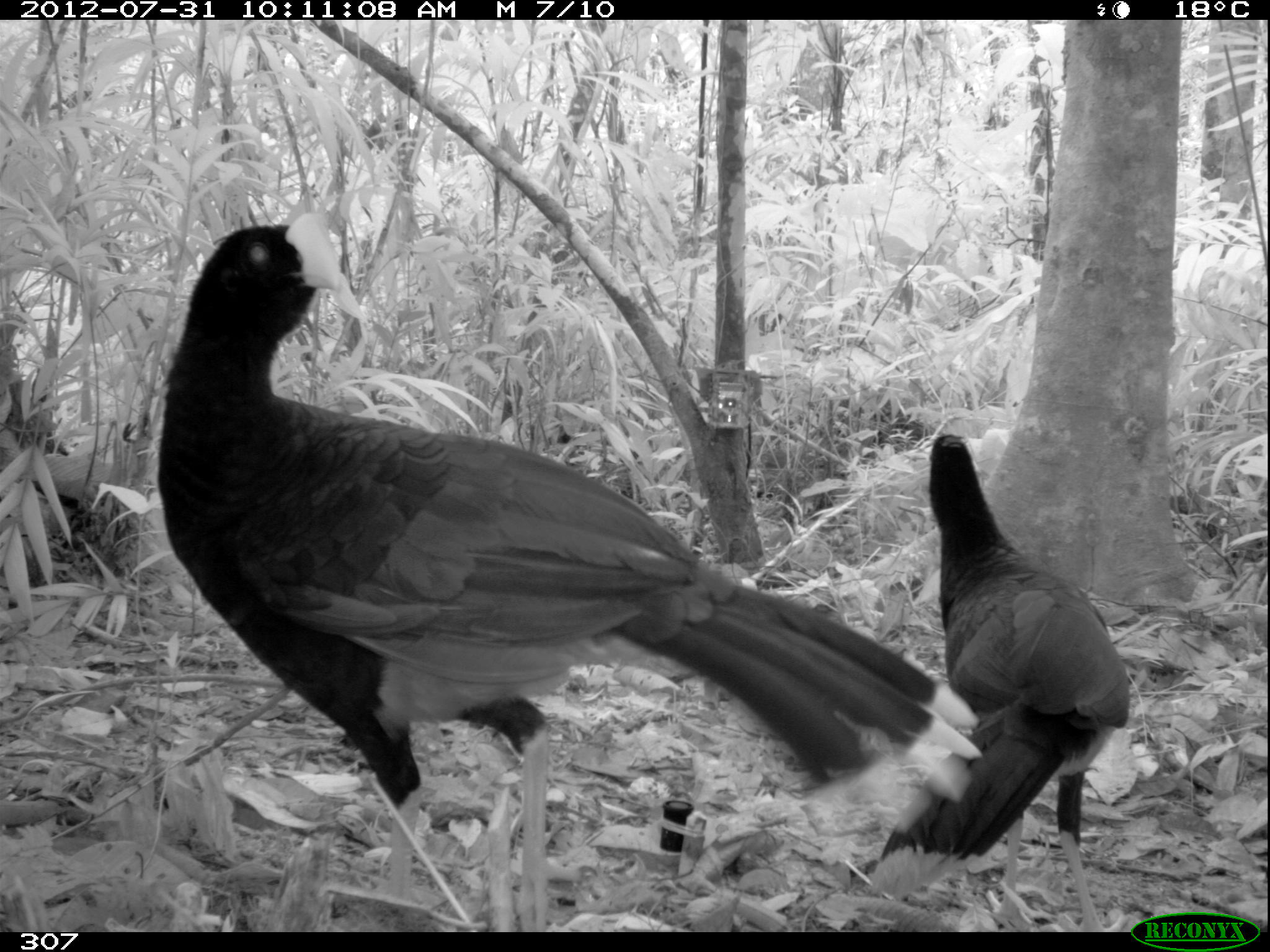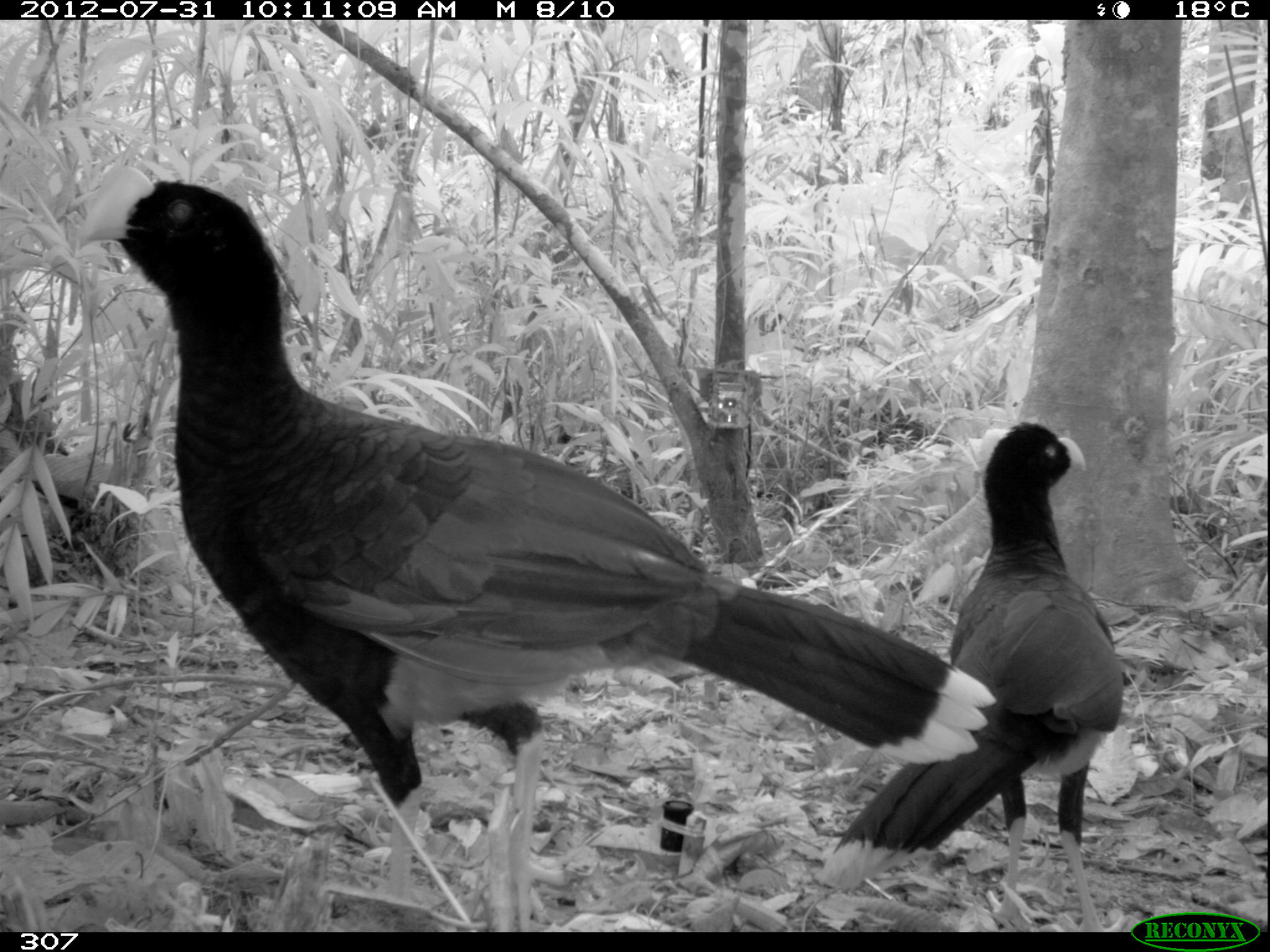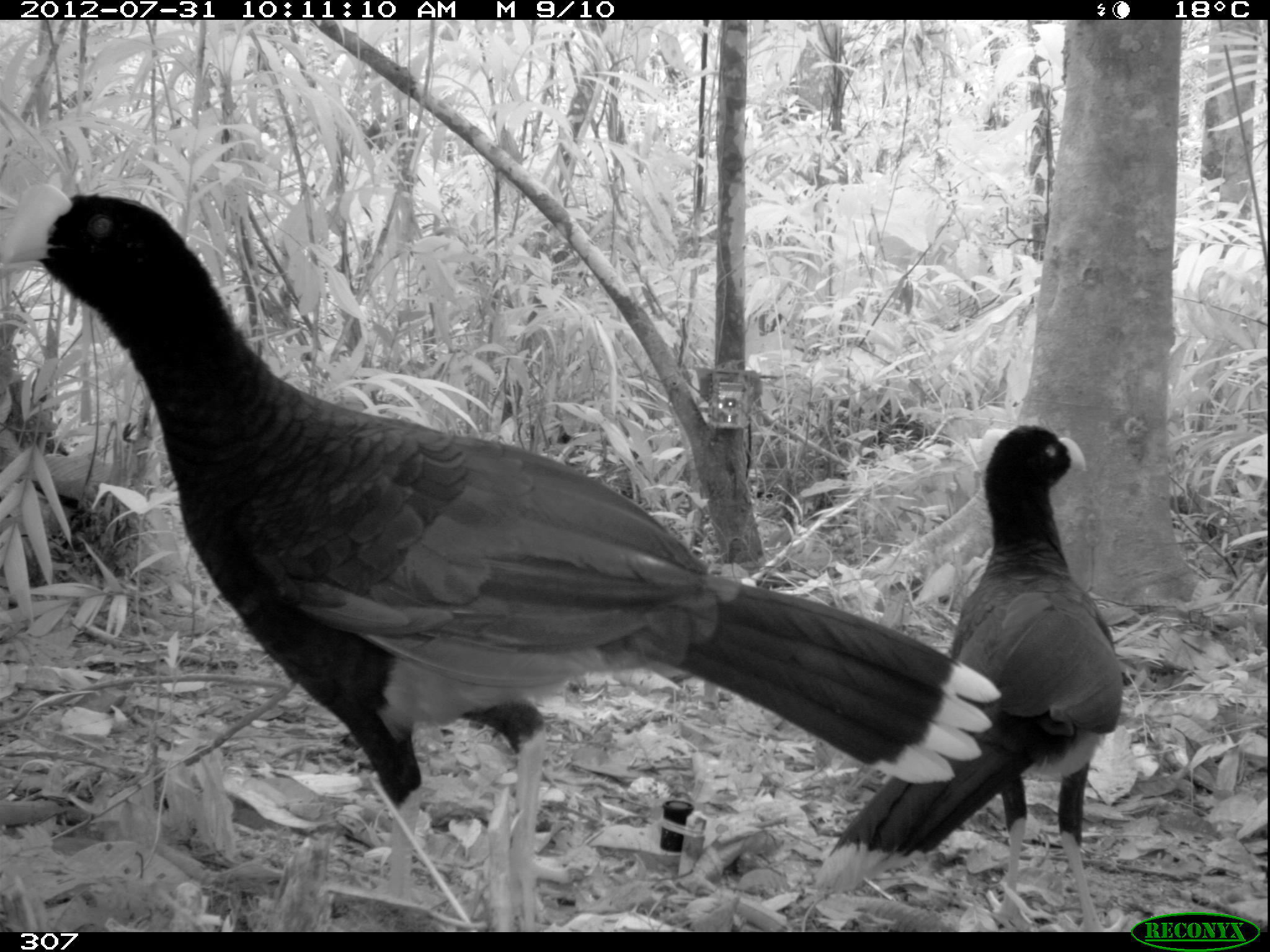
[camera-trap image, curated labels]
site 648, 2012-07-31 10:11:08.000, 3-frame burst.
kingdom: Animalia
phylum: Chordata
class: Aves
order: Galliformes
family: Cracidae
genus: Mitu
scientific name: Mitu tuberosum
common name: razor-billed curassow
Mitu tuberosum (razor-billed curassow).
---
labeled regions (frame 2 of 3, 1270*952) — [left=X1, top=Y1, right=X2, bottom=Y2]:
mitu tuberosum: [left=73, top=173, right=999, bottom=930]; [left=815, top=419, right=1121, bottom=930]